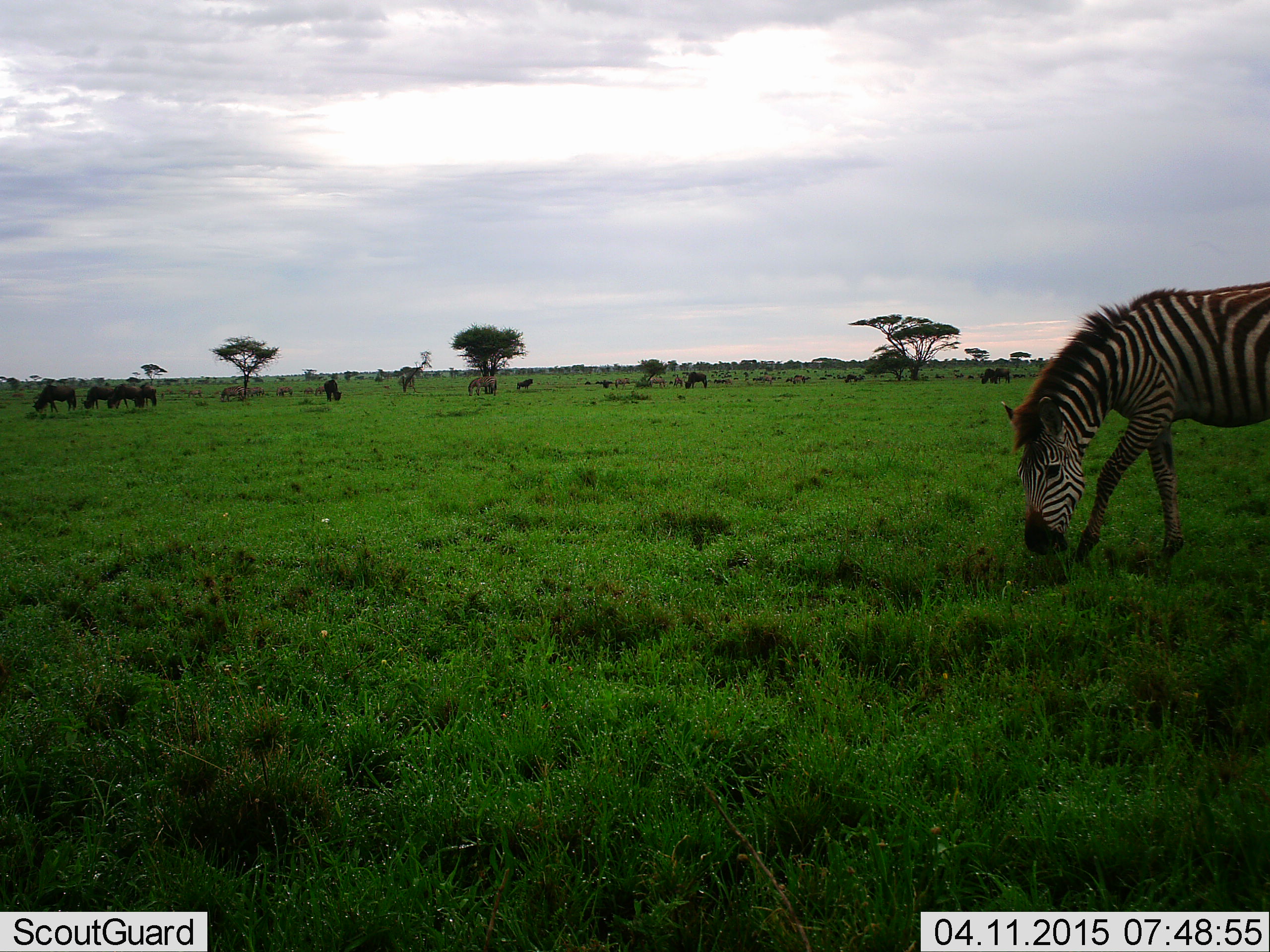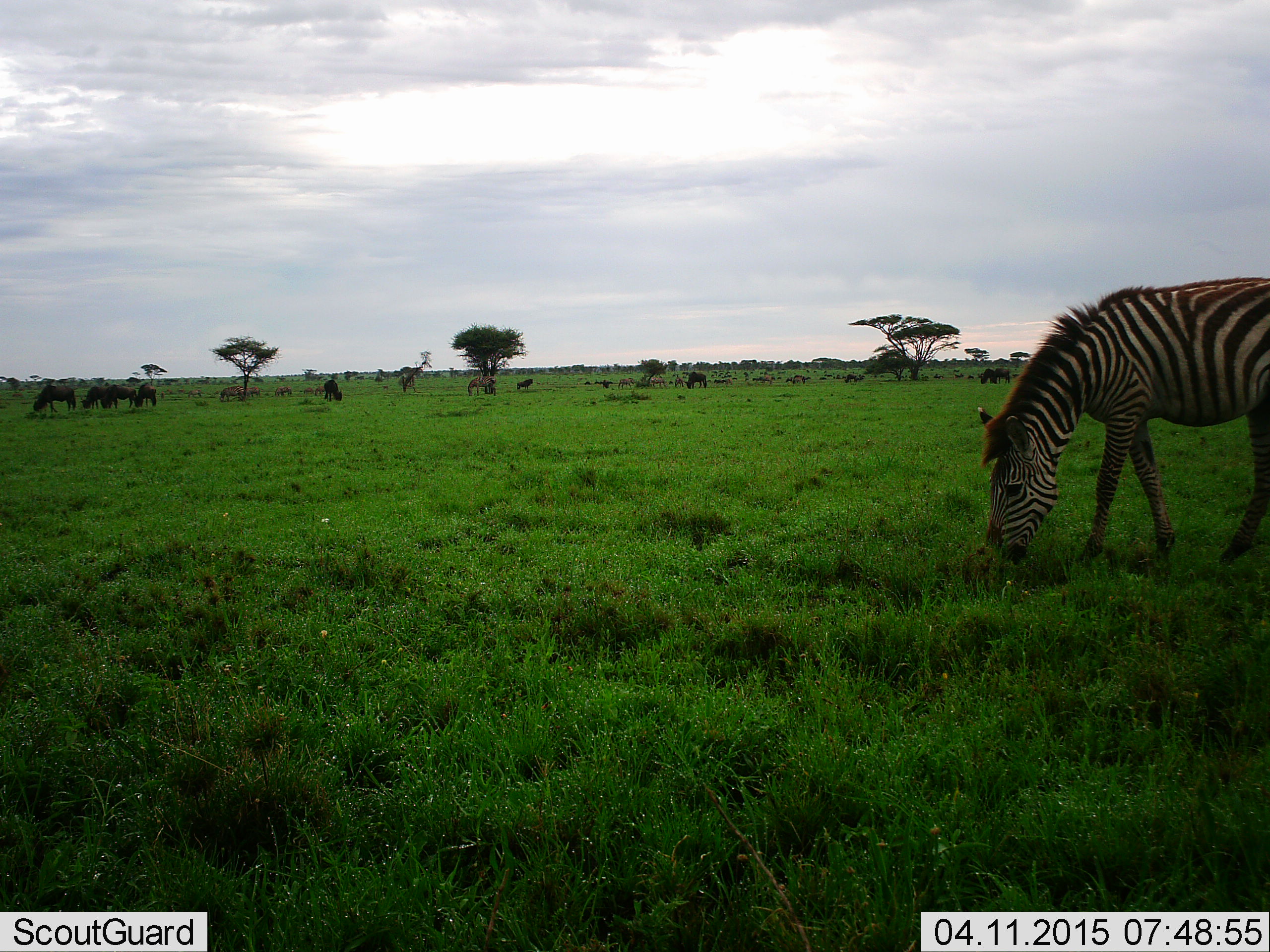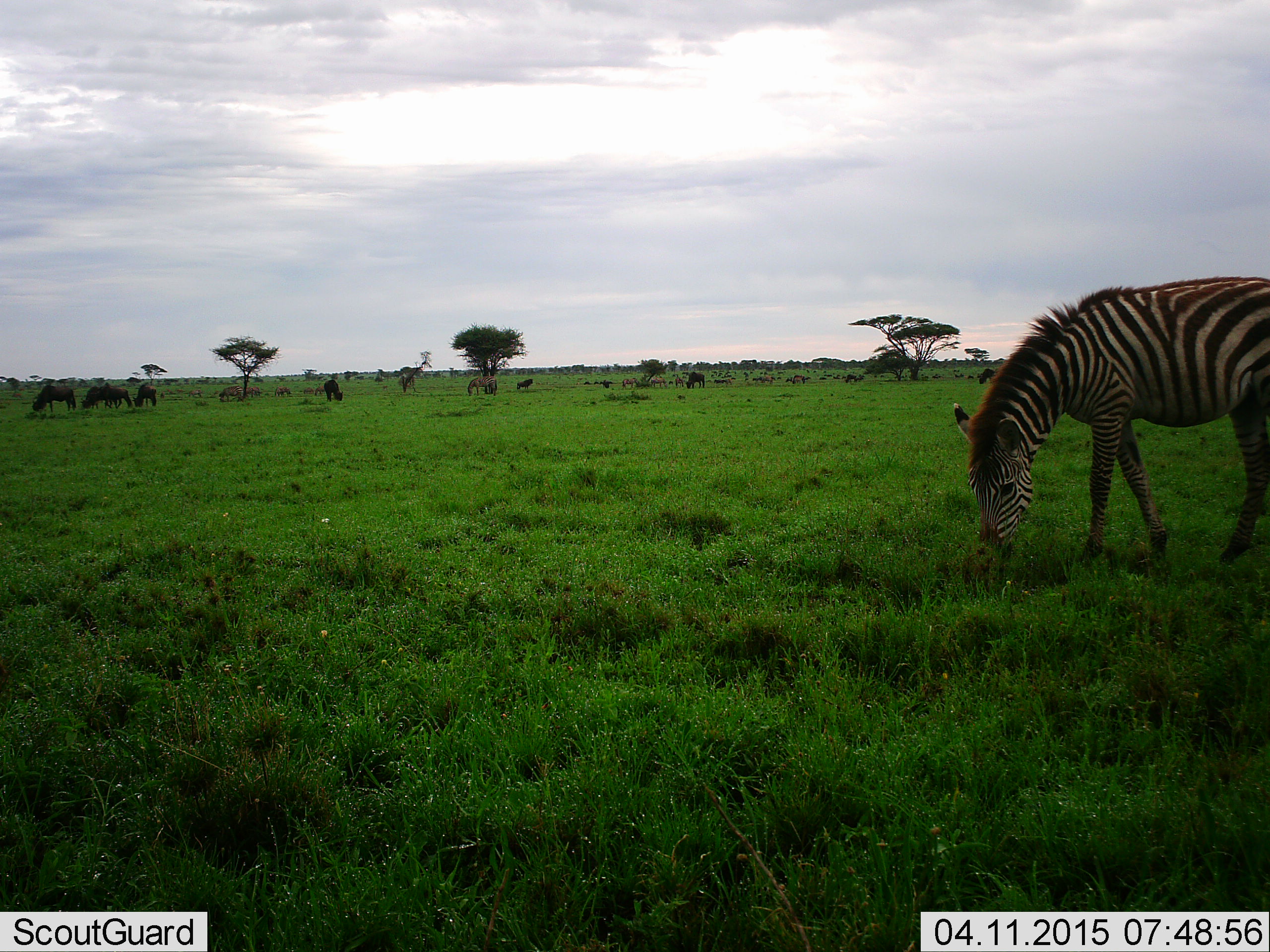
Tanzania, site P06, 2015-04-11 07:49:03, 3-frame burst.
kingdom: Animalia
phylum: Chordata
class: Mammalia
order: Artiodactyla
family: Bovidae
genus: Connochaetes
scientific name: Connochaetes taurinus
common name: blue wildebeest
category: wildebeest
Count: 11-50.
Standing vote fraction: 60%.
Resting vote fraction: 0%.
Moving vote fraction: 40%.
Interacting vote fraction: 0%.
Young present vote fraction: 0%.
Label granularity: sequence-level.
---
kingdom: Animalia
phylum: Chordata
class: Mammalia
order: Perissodactyla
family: Equidae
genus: Equus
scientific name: Equus quagga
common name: plains zebra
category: zebra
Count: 3.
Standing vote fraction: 24%.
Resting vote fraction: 0%.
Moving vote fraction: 18%.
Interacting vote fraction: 0%.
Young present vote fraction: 0%.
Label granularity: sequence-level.